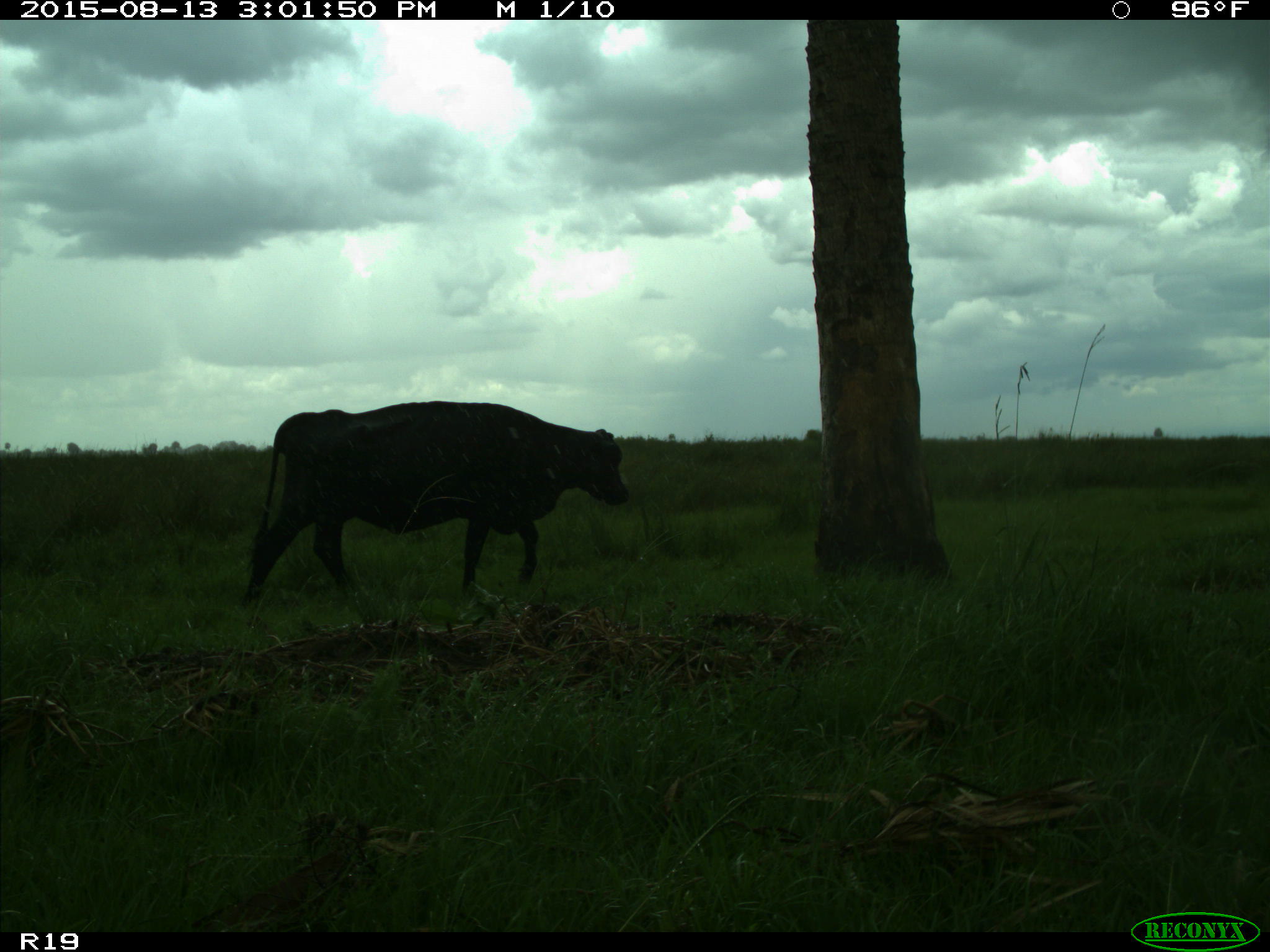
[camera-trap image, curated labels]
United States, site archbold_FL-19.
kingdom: Animalia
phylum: Chordata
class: Mammalia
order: Artiodactyla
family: Bovidae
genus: Bos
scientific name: Bos taurus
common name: domestic cow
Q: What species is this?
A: Bos taurus (domestic cow).